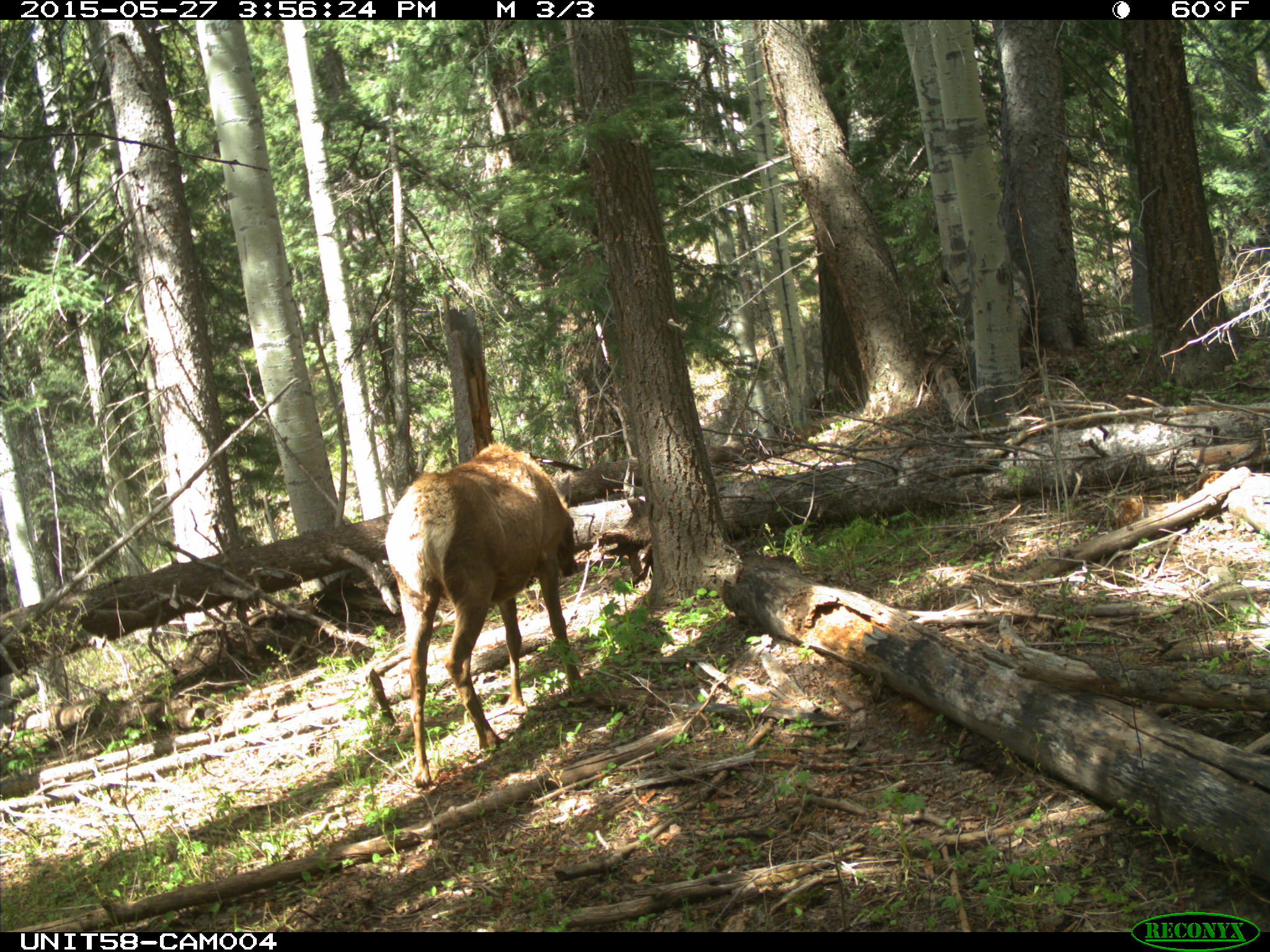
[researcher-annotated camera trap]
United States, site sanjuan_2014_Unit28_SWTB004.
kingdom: Animalia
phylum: Chordata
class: Mammalia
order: Artiodactyla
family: Cervidae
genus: Cervus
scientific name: Cervus elaphus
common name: red deer